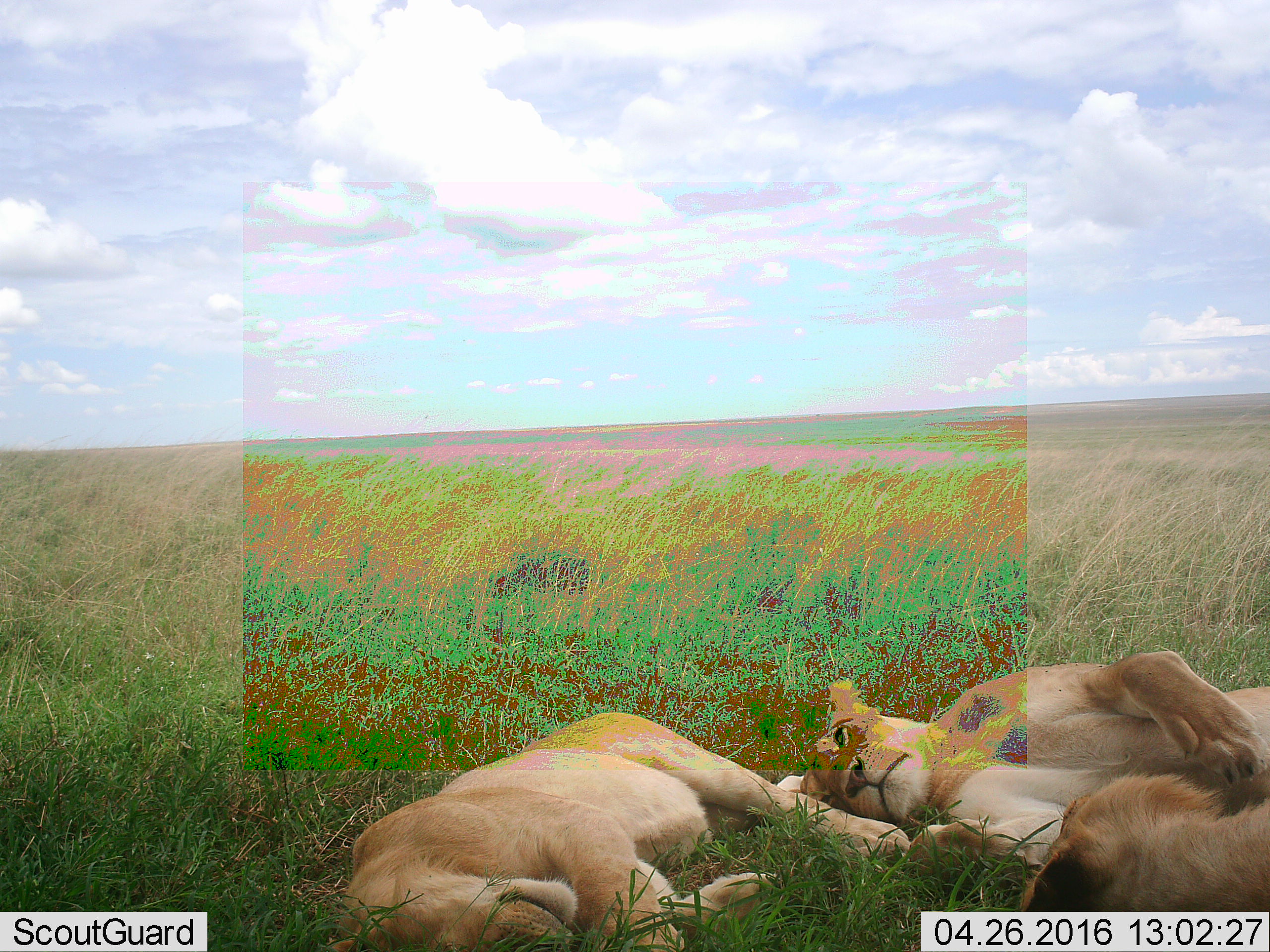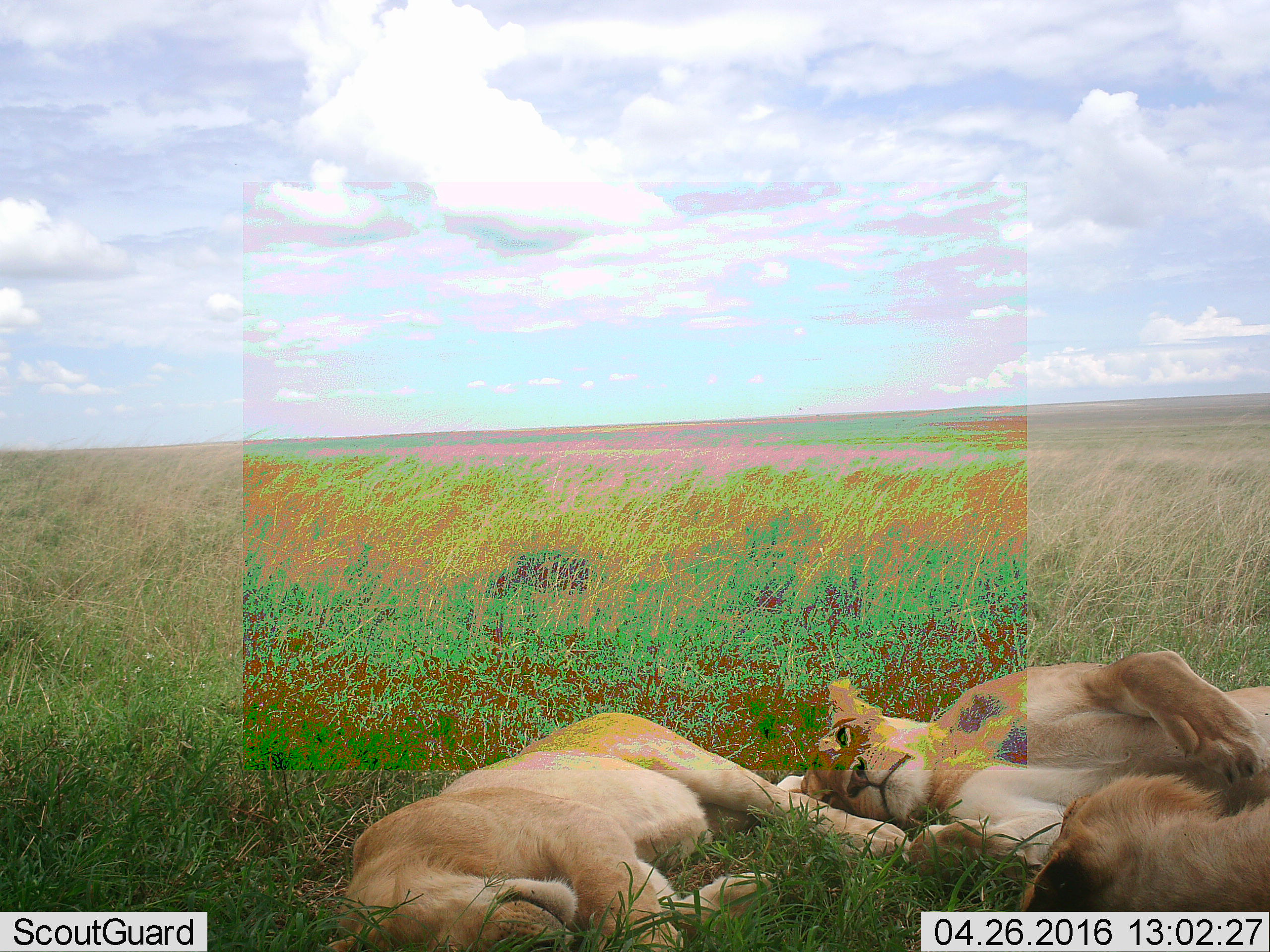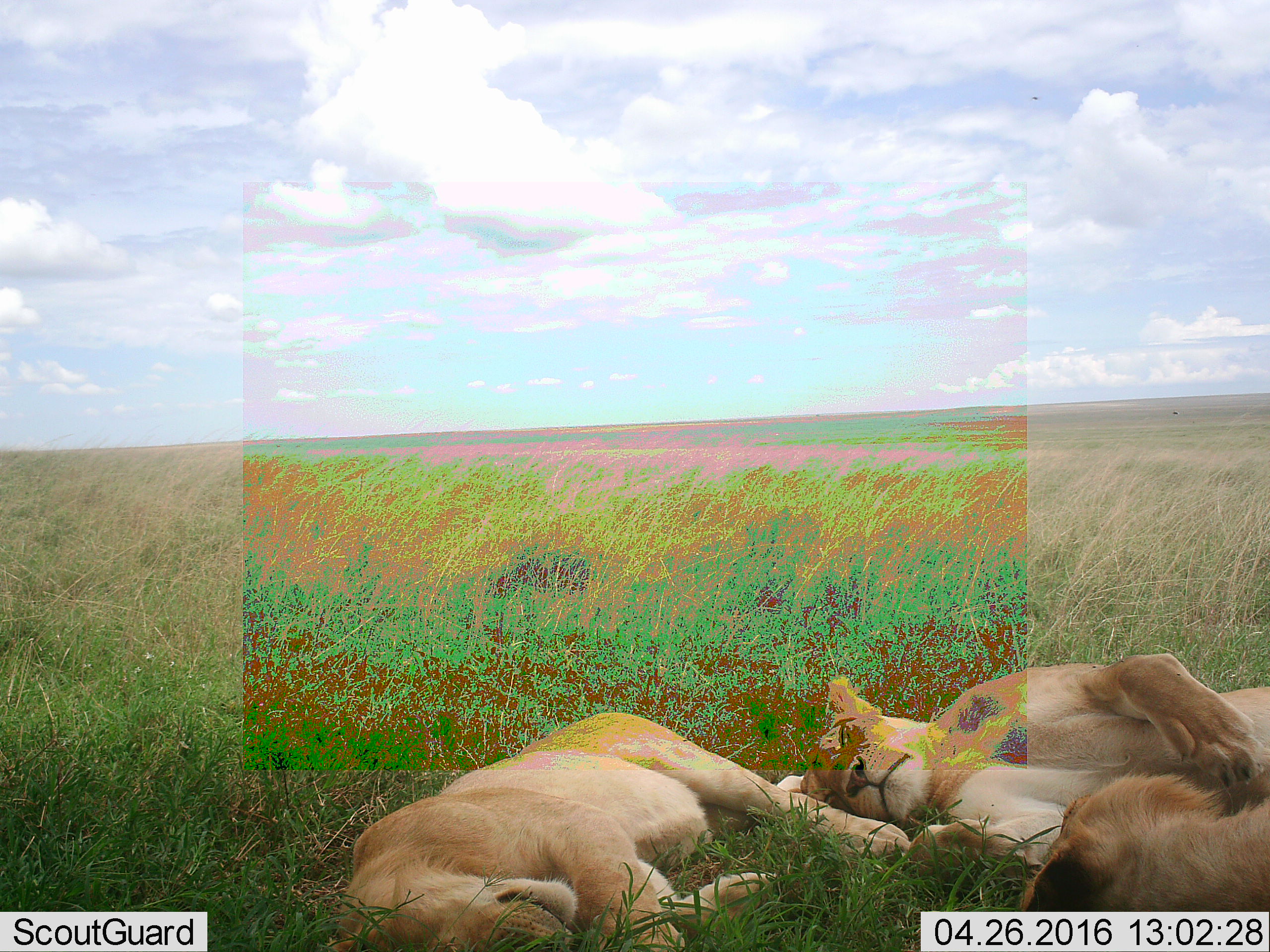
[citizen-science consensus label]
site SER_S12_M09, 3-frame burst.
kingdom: Animalia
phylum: Chordata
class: Mammalia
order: Carnivora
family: Felidae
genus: Panthera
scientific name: Panthera leo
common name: lion female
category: lionfemale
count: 2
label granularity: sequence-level